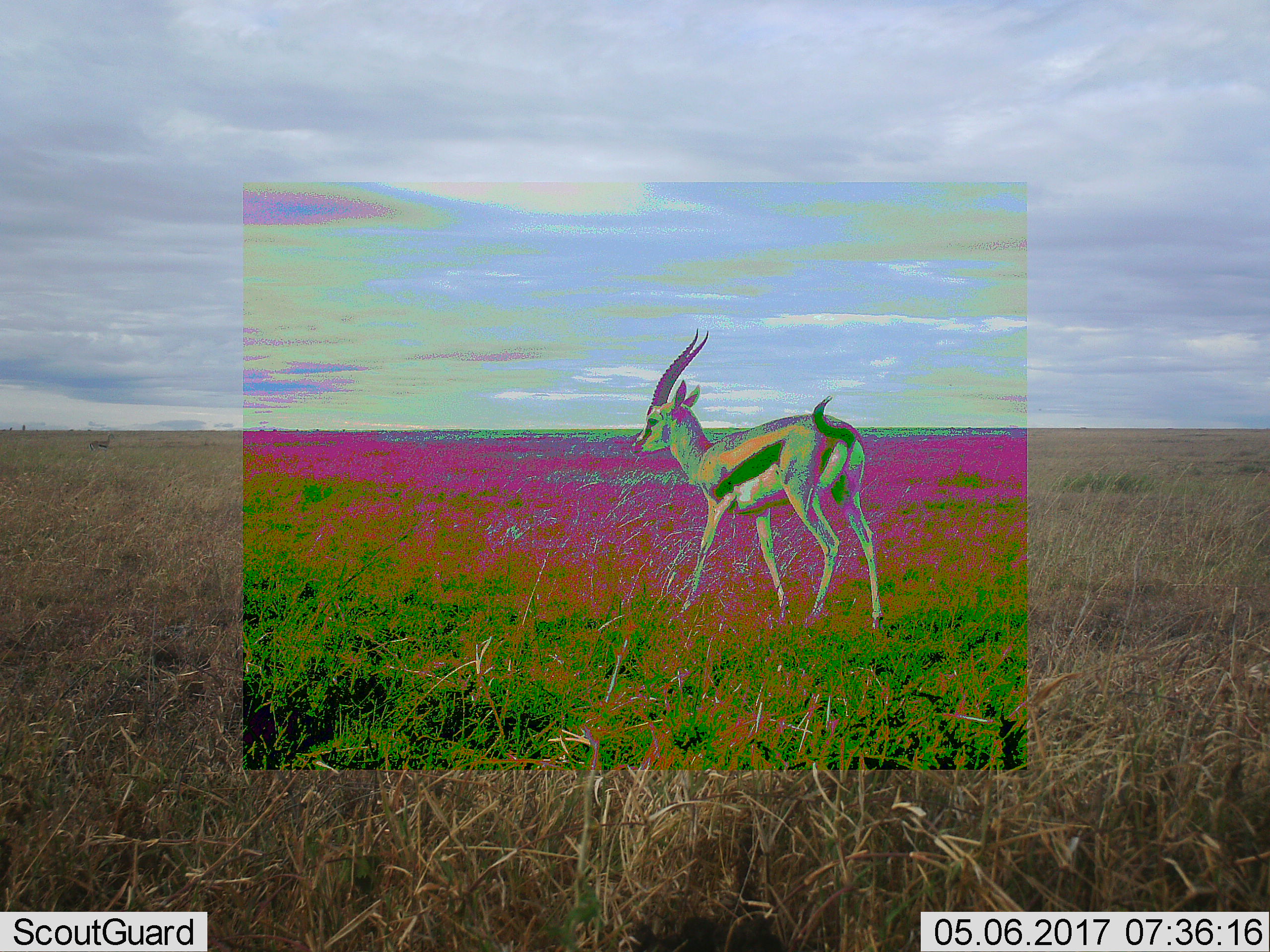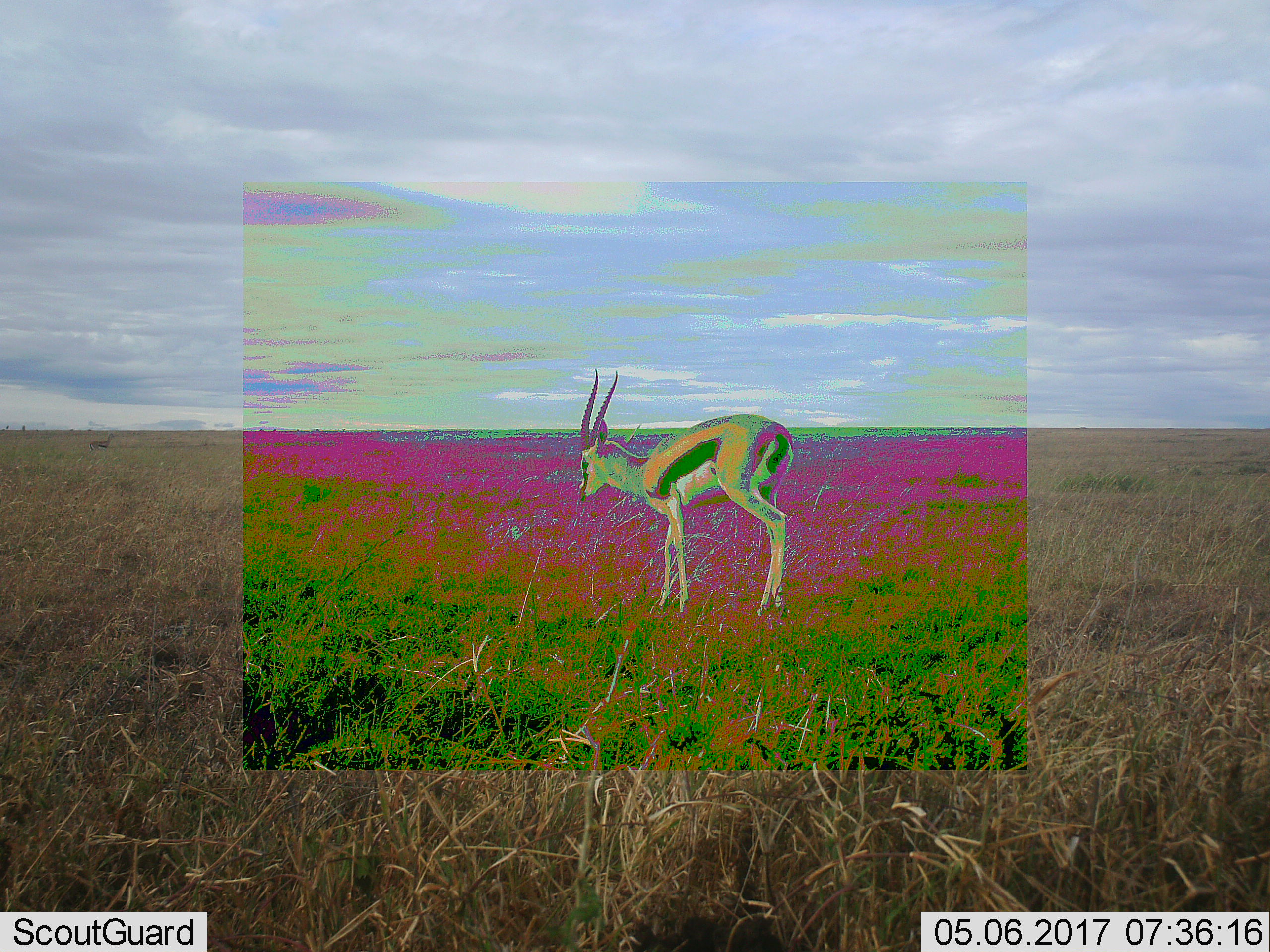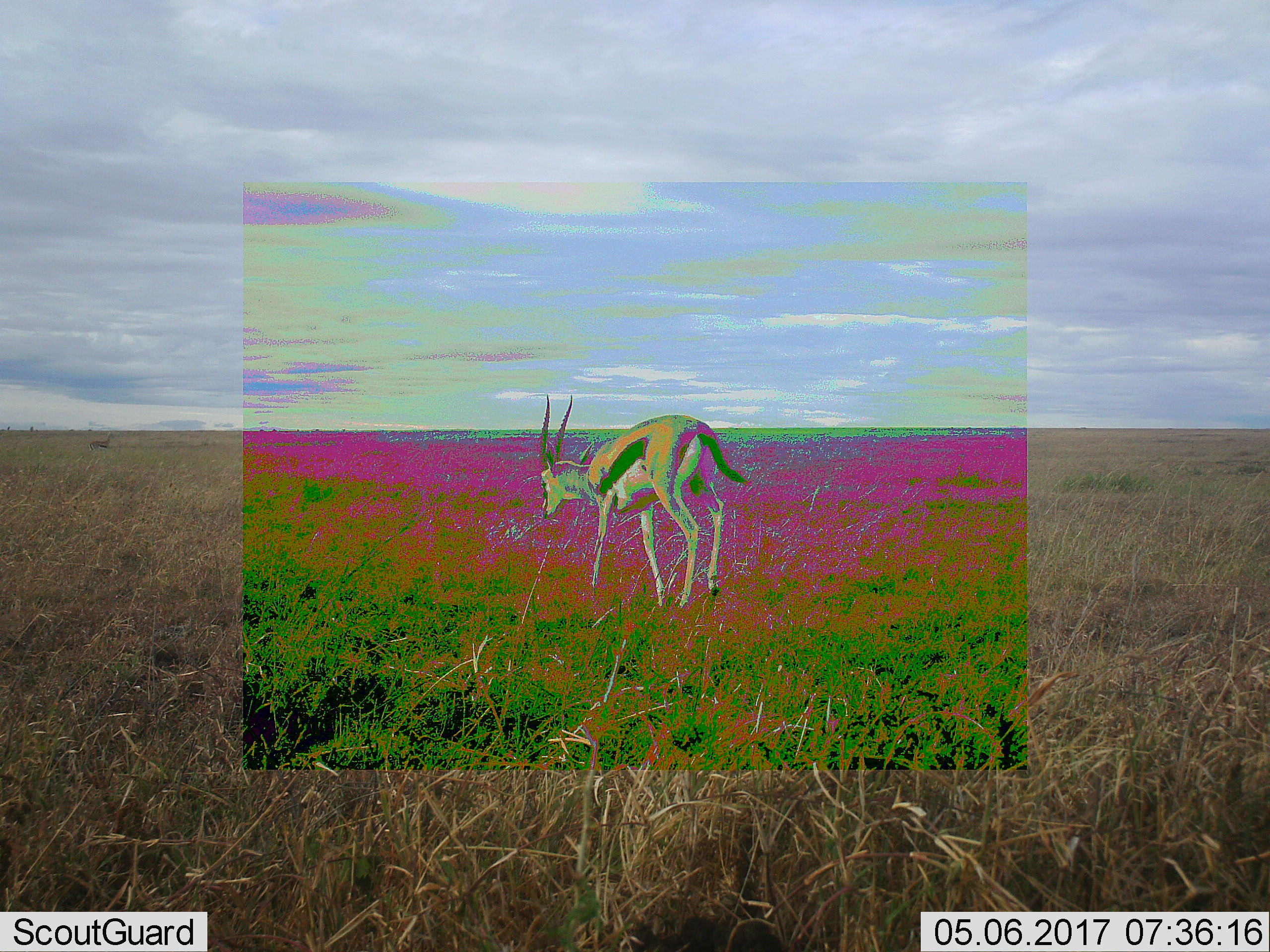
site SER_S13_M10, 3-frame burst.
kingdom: Animalia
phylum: Chordata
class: Mammalia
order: Artiodactyla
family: Bovidae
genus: Eudorcas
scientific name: Eudorcas thomsonii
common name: thomson's gazelle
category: gazellethomsons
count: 2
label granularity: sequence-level